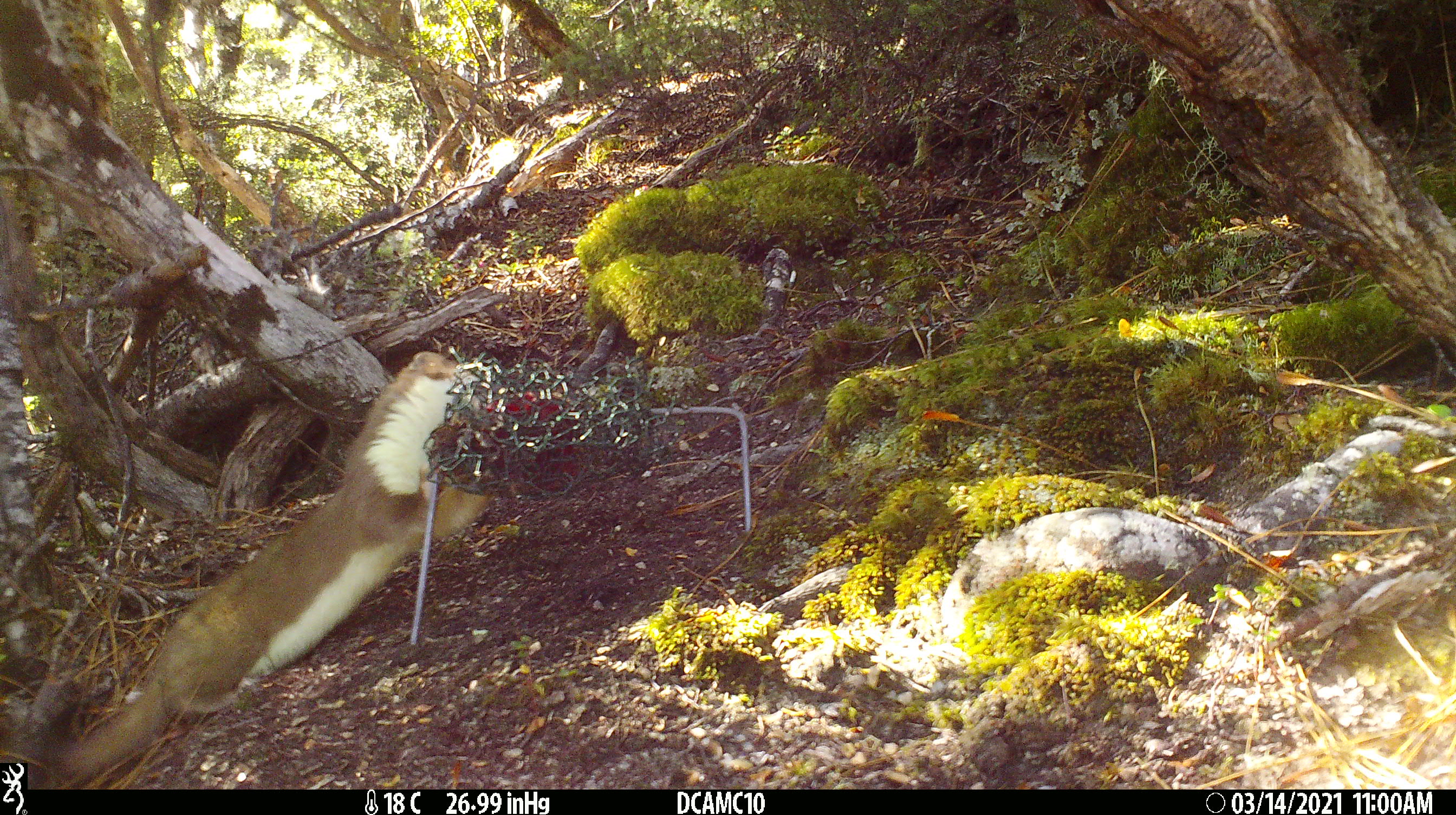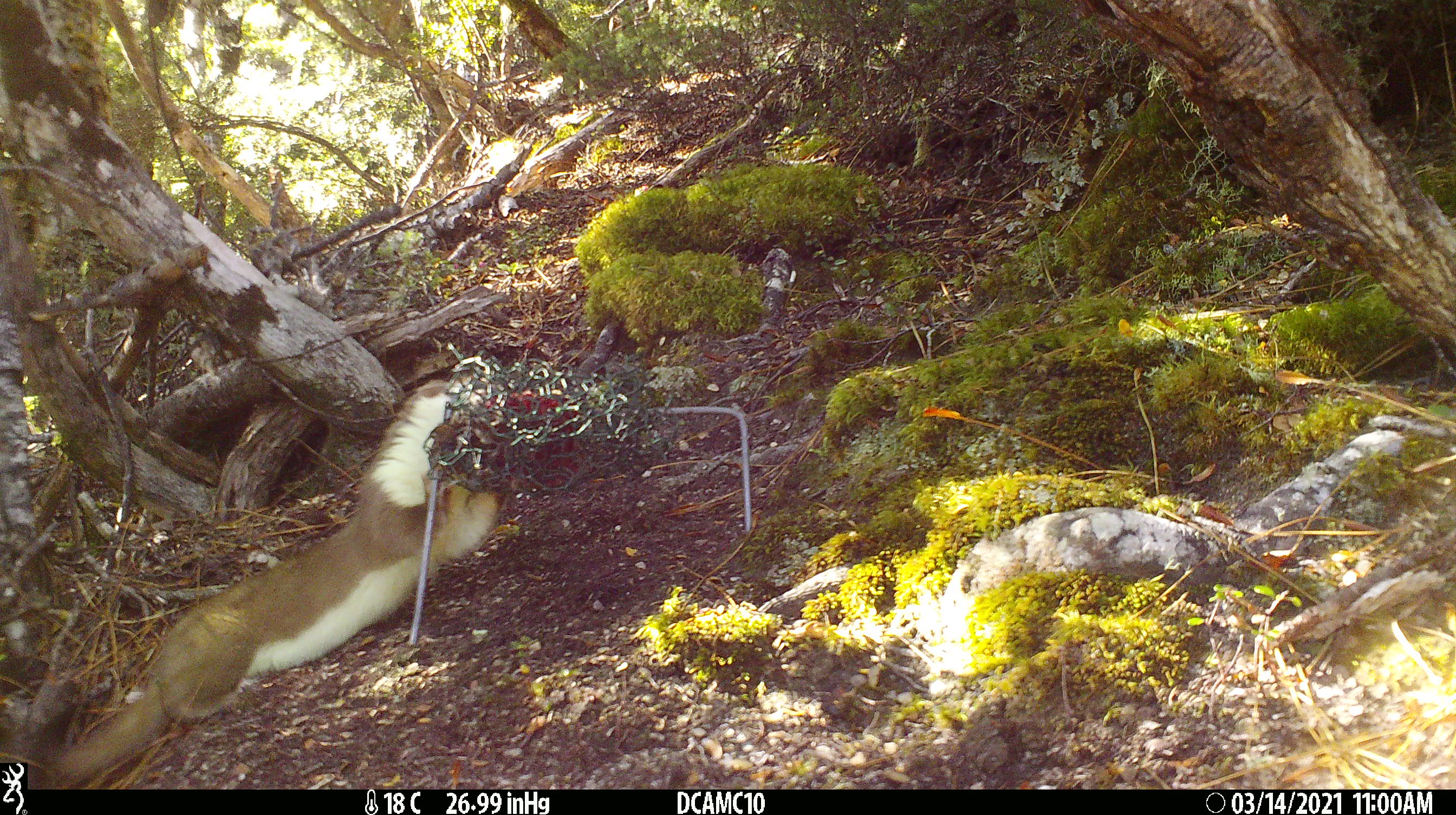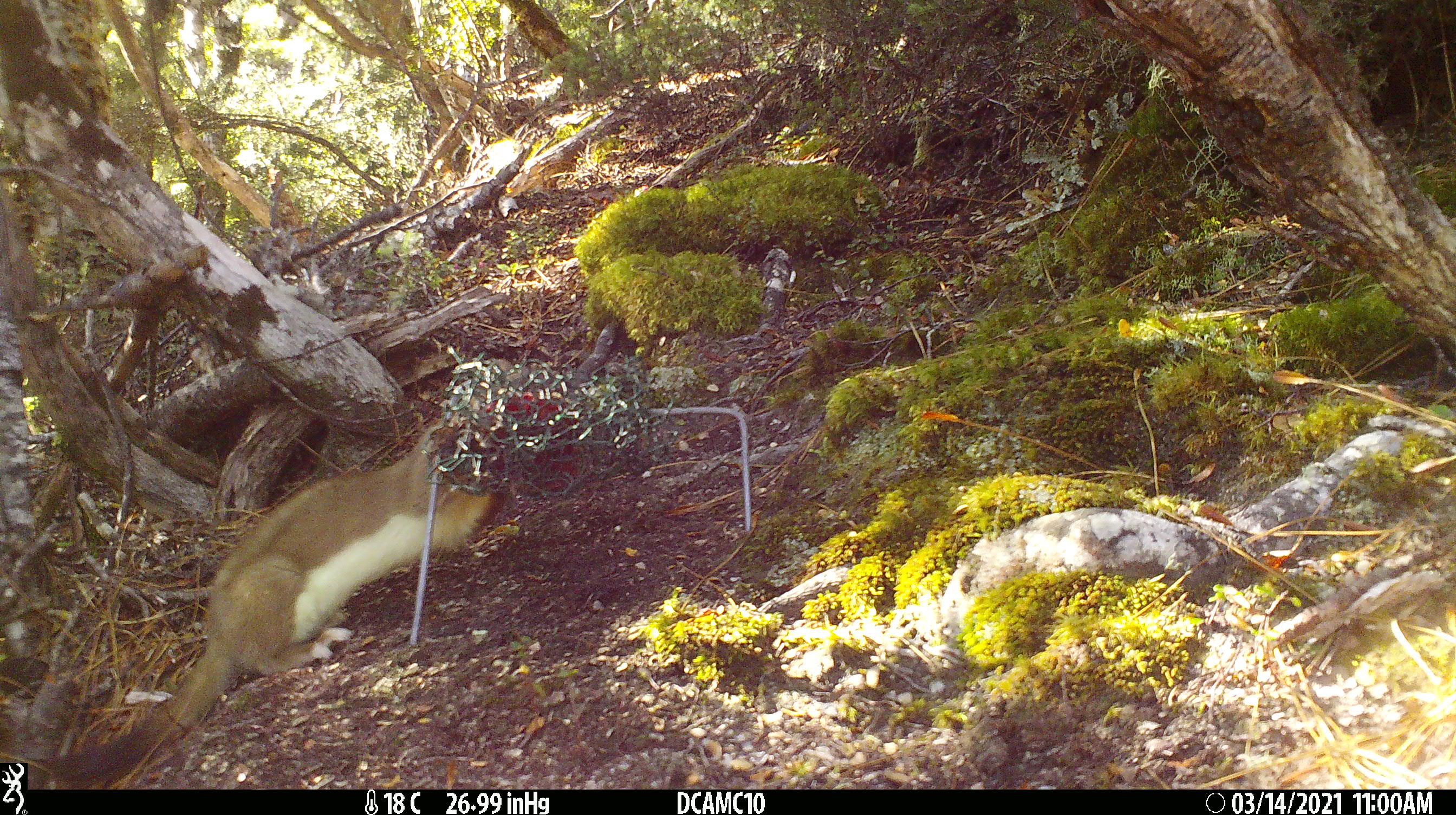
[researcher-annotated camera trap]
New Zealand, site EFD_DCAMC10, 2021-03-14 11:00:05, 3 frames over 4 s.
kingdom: Animalia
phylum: Chordata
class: Mammalia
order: Carnivora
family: Mustelidae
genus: Mustela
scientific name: Mustela erminea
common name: stoat